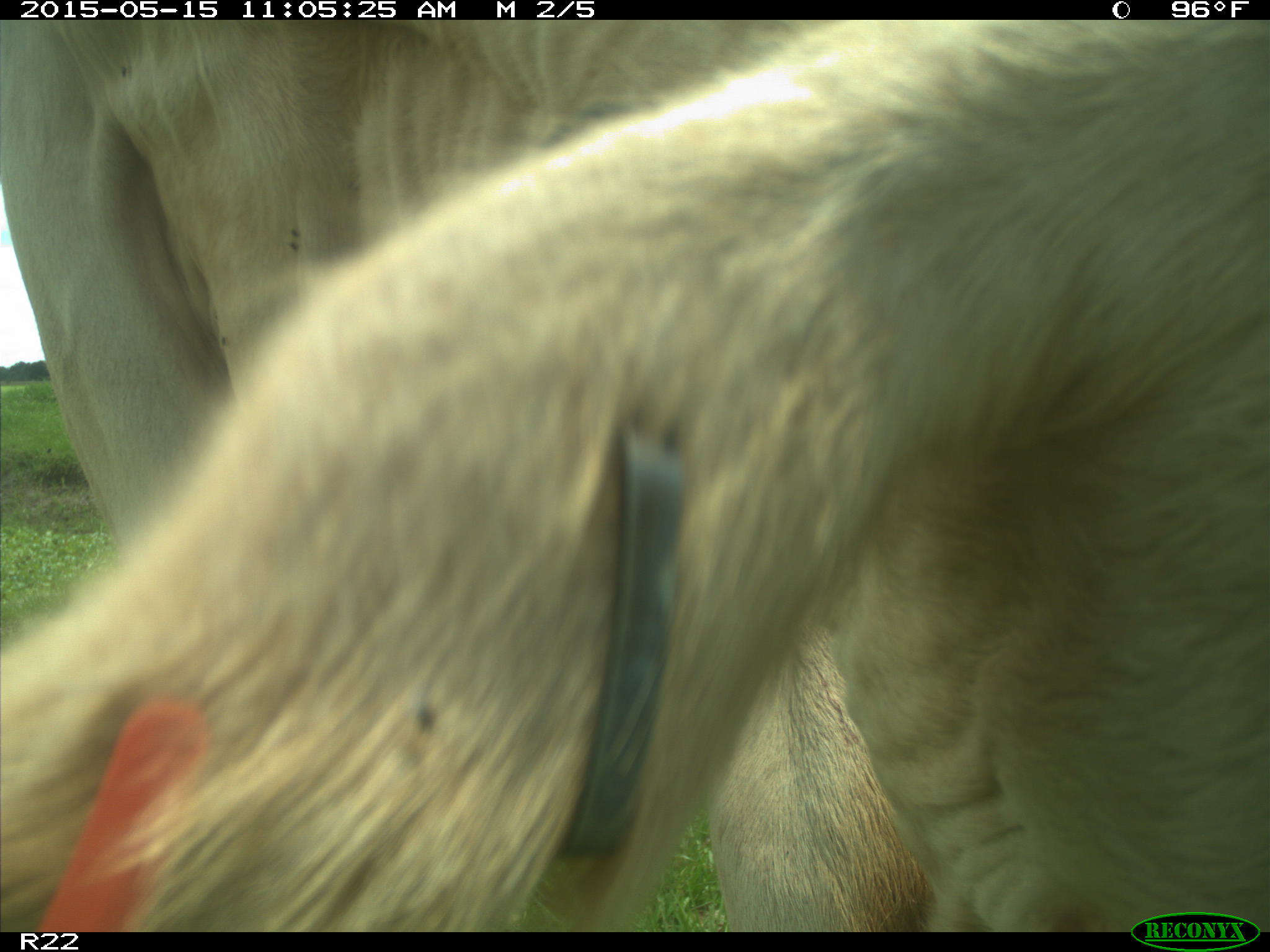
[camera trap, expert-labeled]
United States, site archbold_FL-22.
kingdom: Animalia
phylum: Chordata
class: Mammalia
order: Artiodactyla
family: Bovidae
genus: Bos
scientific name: Bos taurus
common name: domestic cow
Bos taurus (domestic cow).